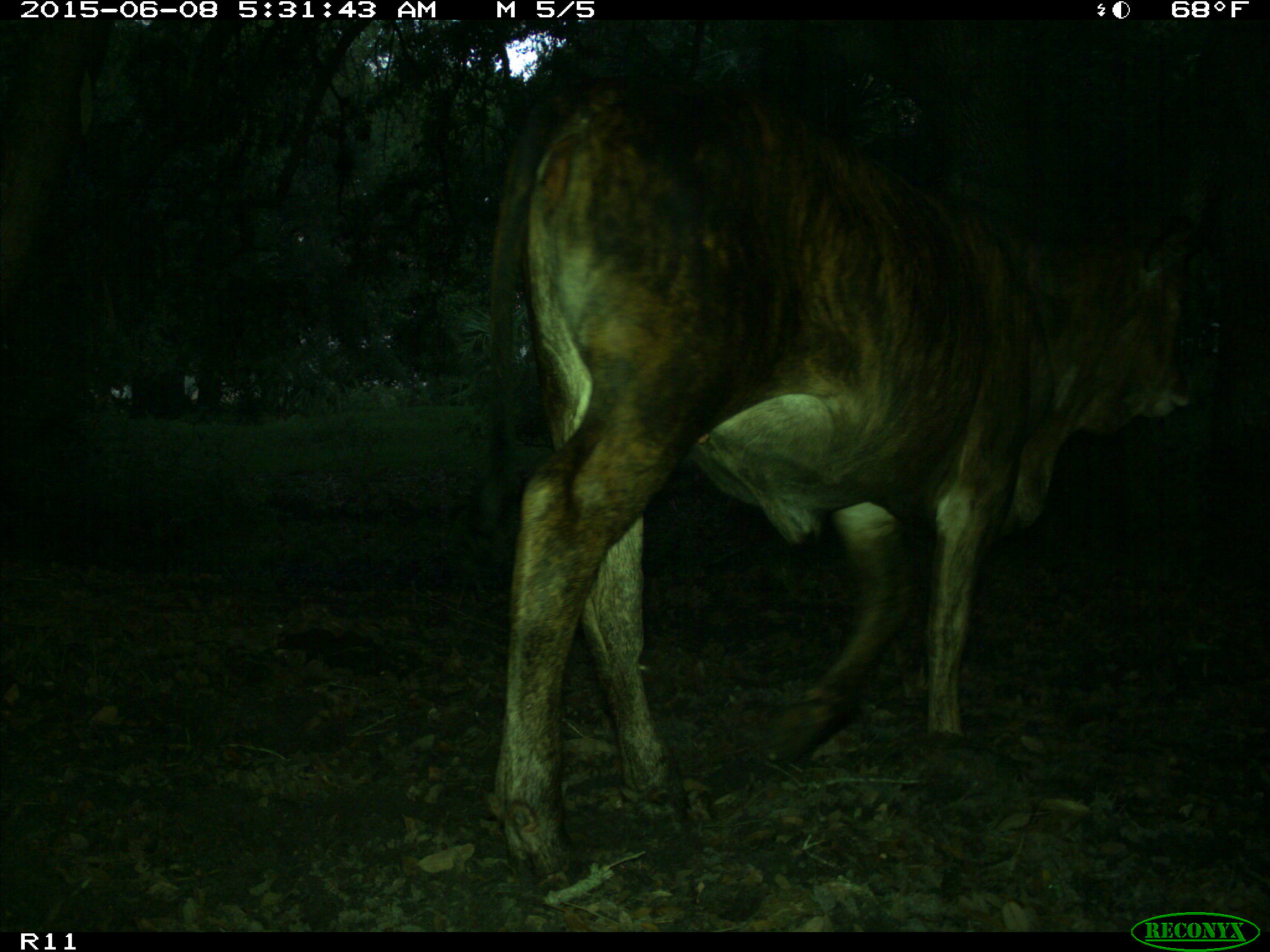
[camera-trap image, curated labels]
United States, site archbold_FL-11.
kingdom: Animalia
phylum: Chordata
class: Mammalia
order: Artiodactyla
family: Bovidae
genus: Bos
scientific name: Bos taurus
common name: domestic cow